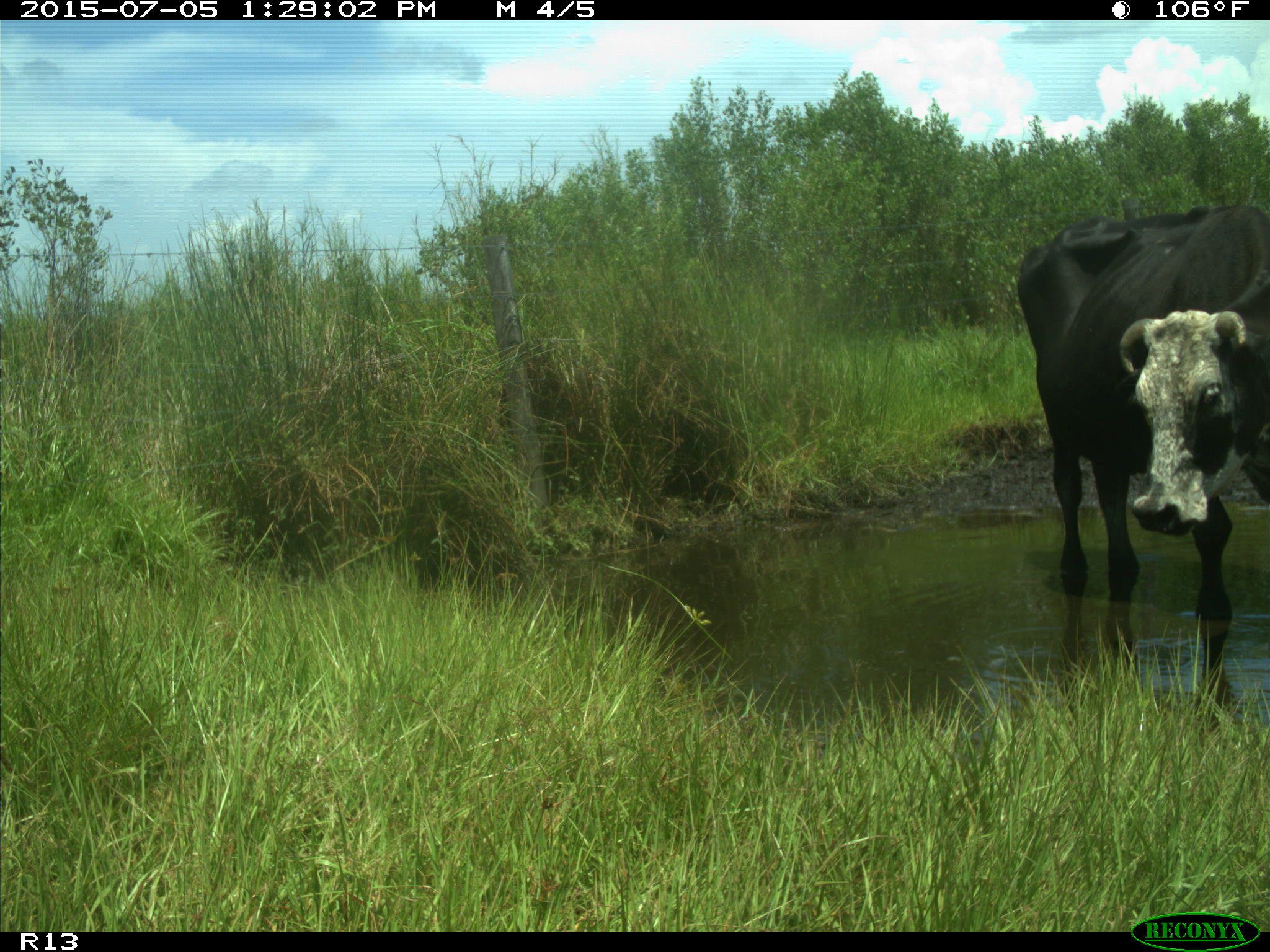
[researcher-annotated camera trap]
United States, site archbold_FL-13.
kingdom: Animalia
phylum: Chordata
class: Mammalia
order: Artiodactyla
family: Bovidae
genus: Bos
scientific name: Bos taurus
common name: domestic cow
Bos taurus (domestic cow).